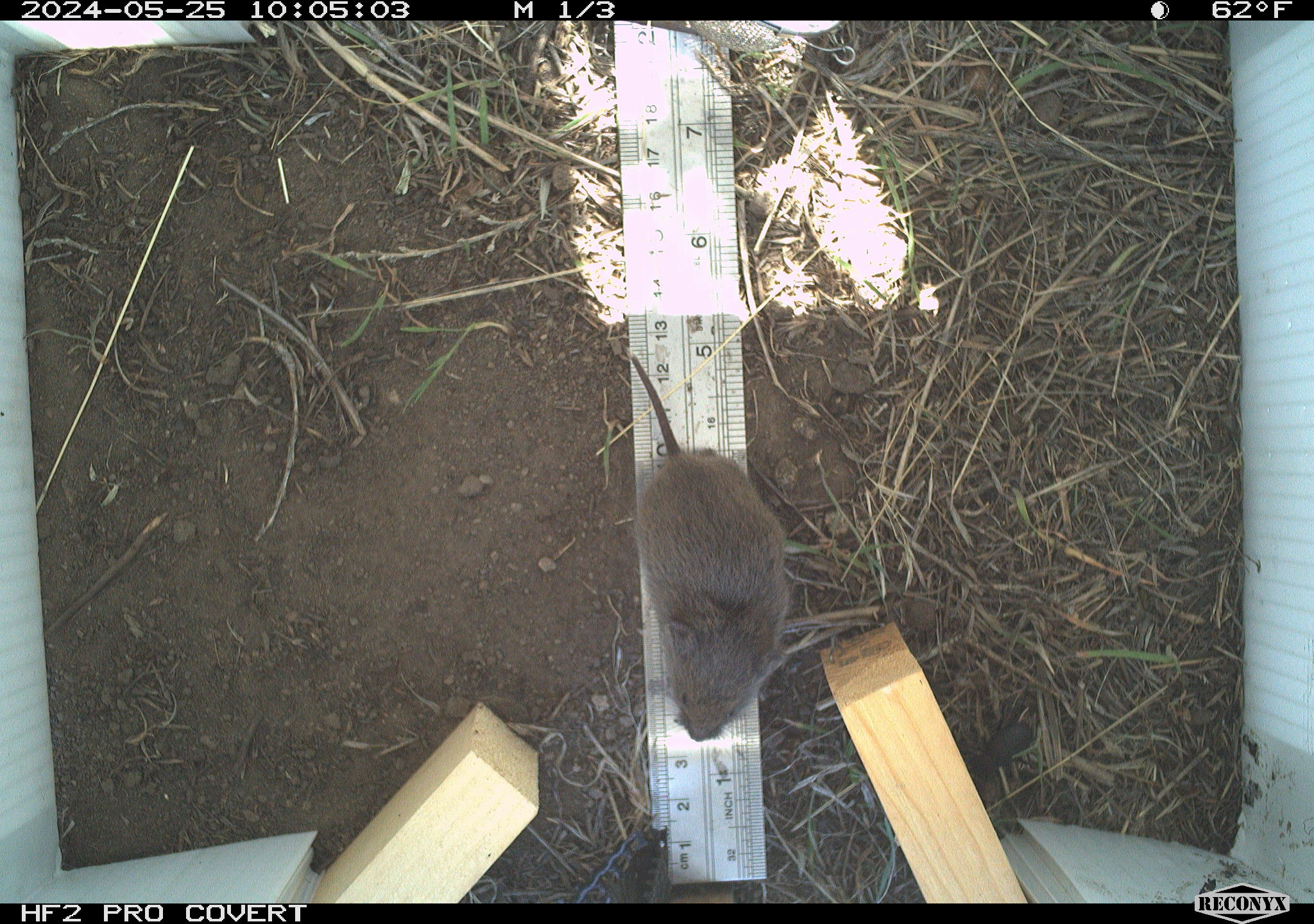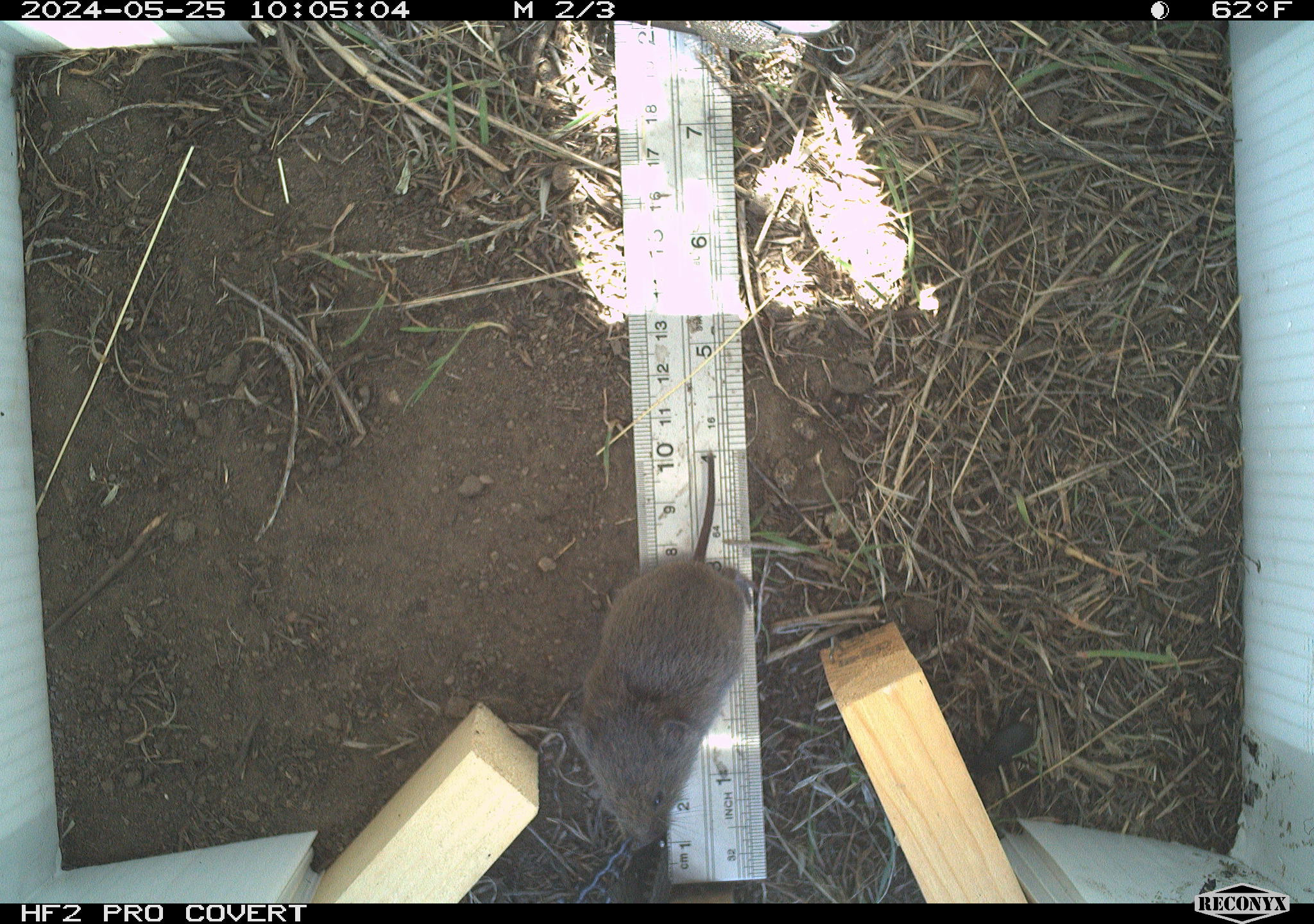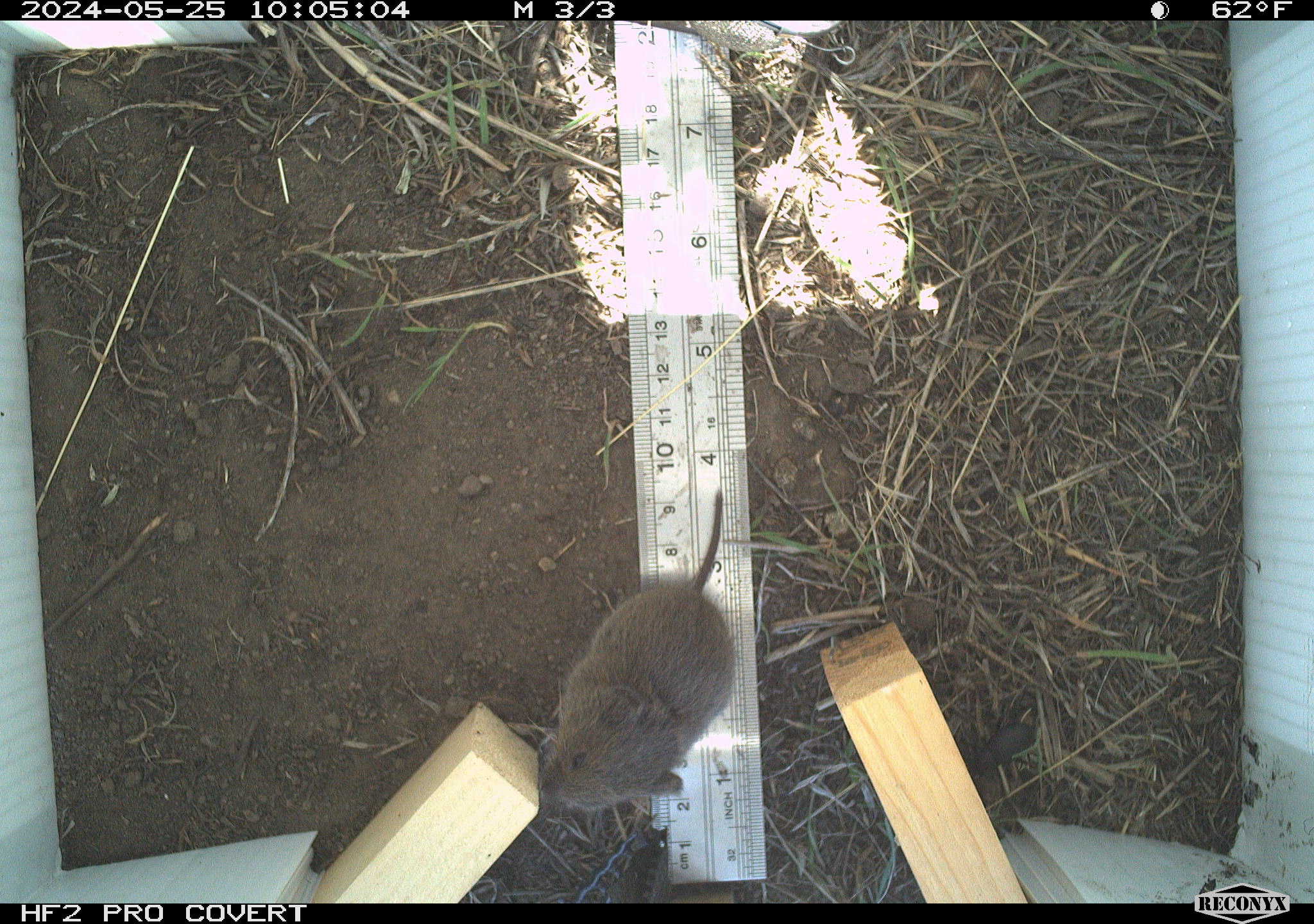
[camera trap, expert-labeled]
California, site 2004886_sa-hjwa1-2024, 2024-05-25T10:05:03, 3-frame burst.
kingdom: Animalia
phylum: Chordata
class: Mammalia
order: Rodentia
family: Cricetidae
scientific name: Cricetidae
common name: hamsters, voles, lemmings, and allies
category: cricetidae family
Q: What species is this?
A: Cricetidae family (hamsters, voles, lemmings, and allies) (Cricetidae).